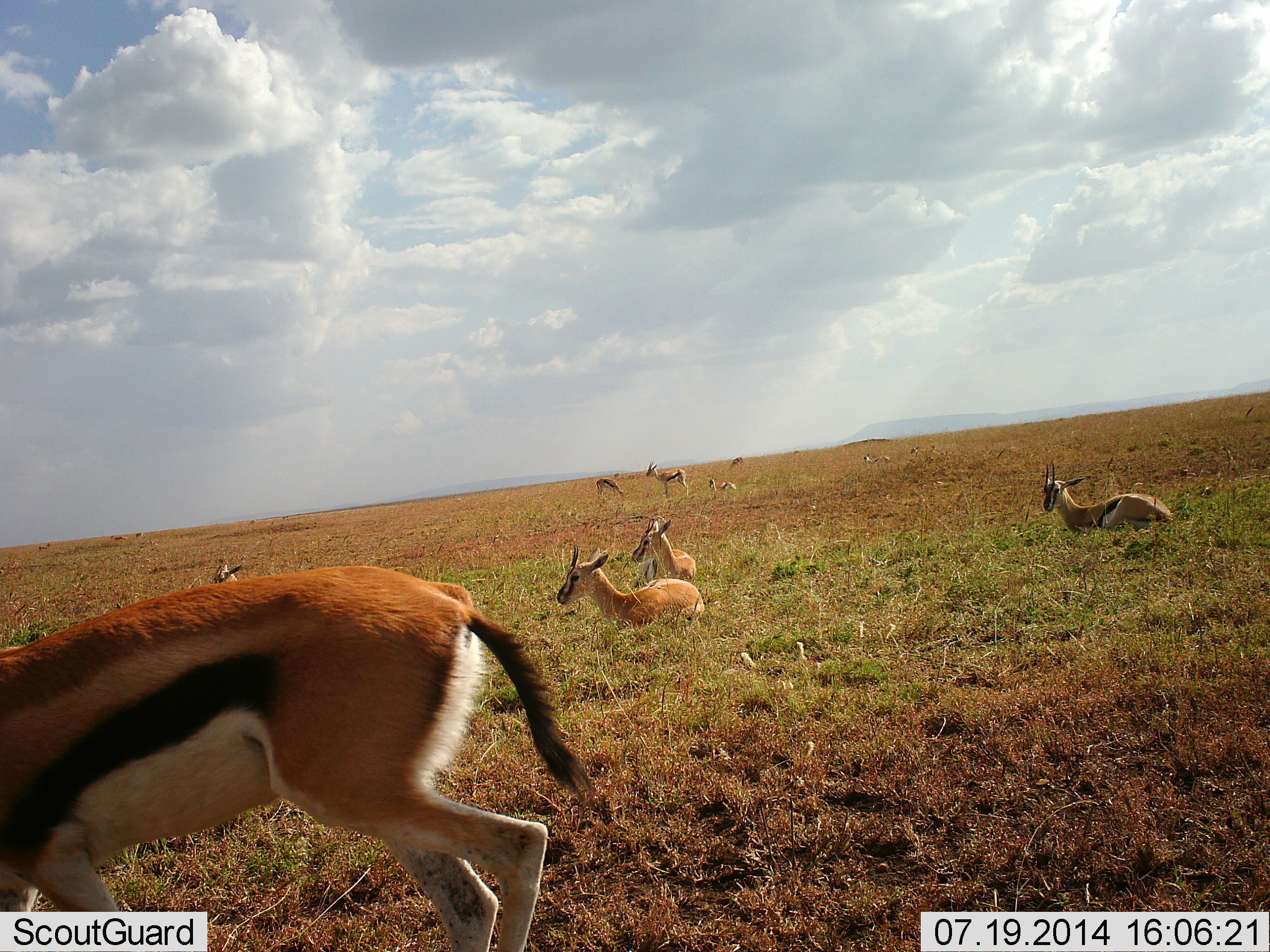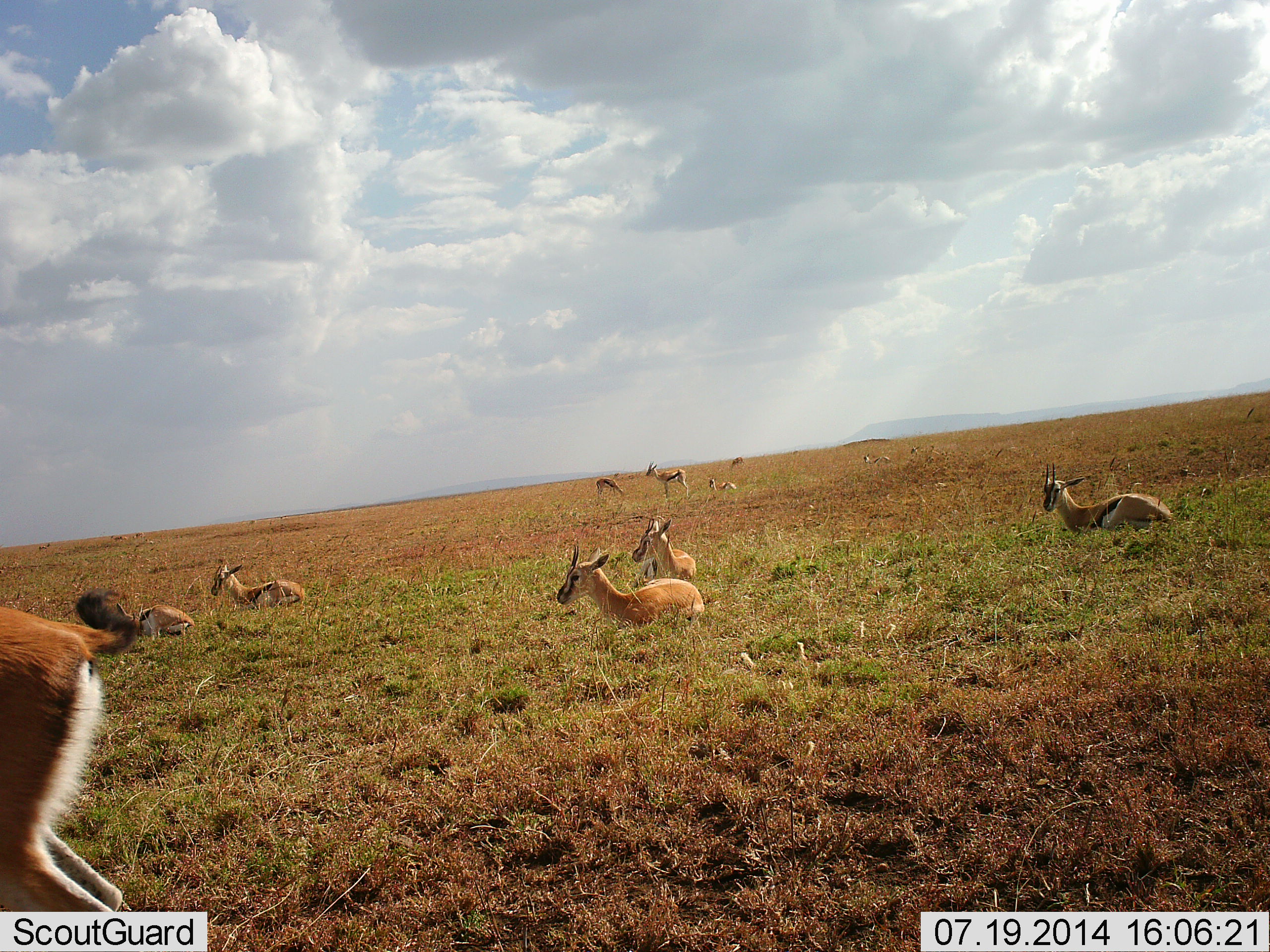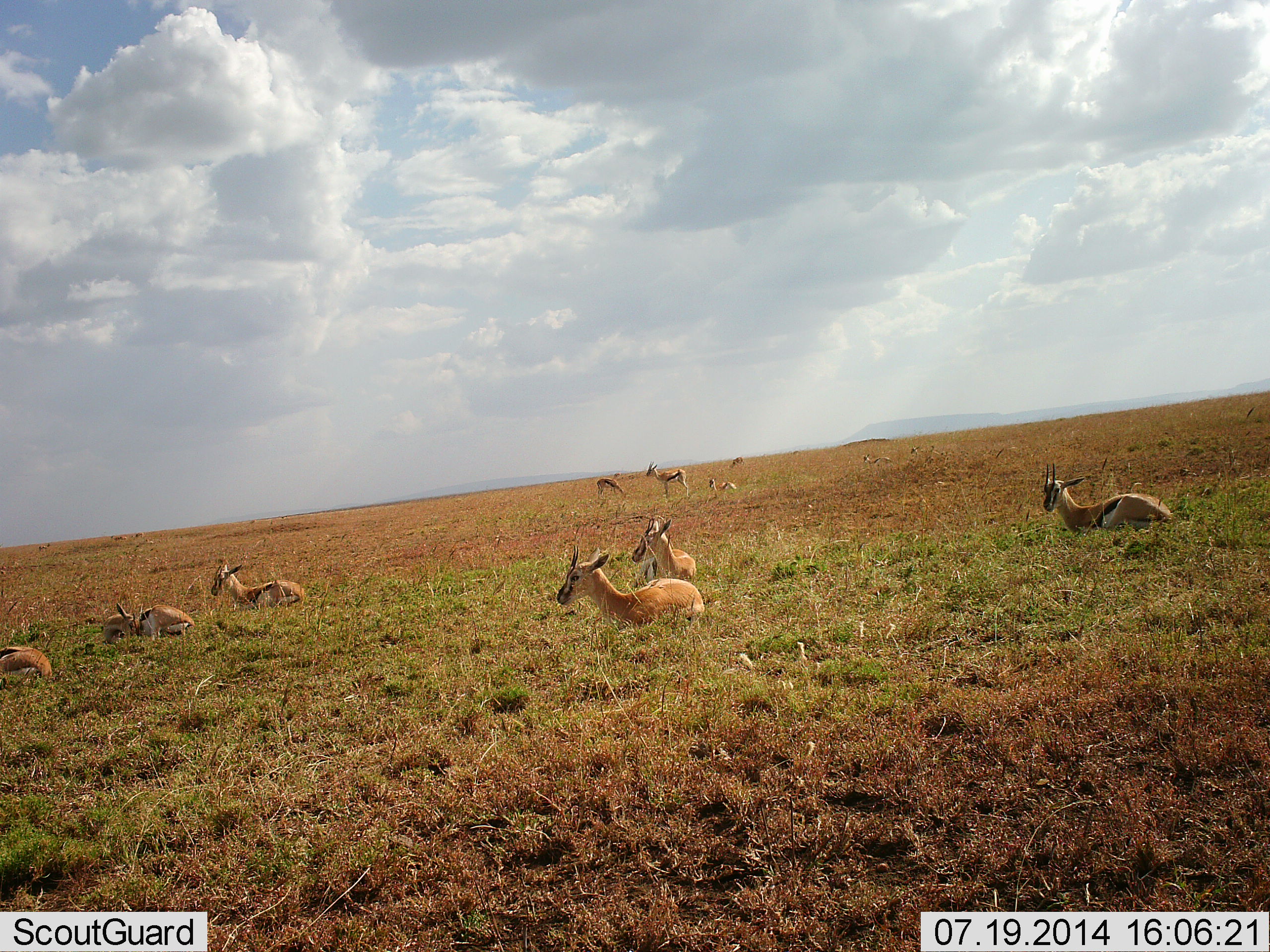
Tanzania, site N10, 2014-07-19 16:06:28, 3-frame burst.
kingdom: Animalia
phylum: Chordata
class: Mammalia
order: Artiodactyla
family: Bovidae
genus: Eudorcas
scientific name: Eudorcas thomsonii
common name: thomson's gazelle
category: gazellethomsons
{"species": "gazellethomsons (thomson's gazelle) (Eudorcas thomsonii)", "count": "10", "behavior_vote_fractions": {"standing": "80%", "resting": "90%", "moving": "60%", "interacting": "0%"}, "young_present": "0%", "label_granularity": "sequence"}